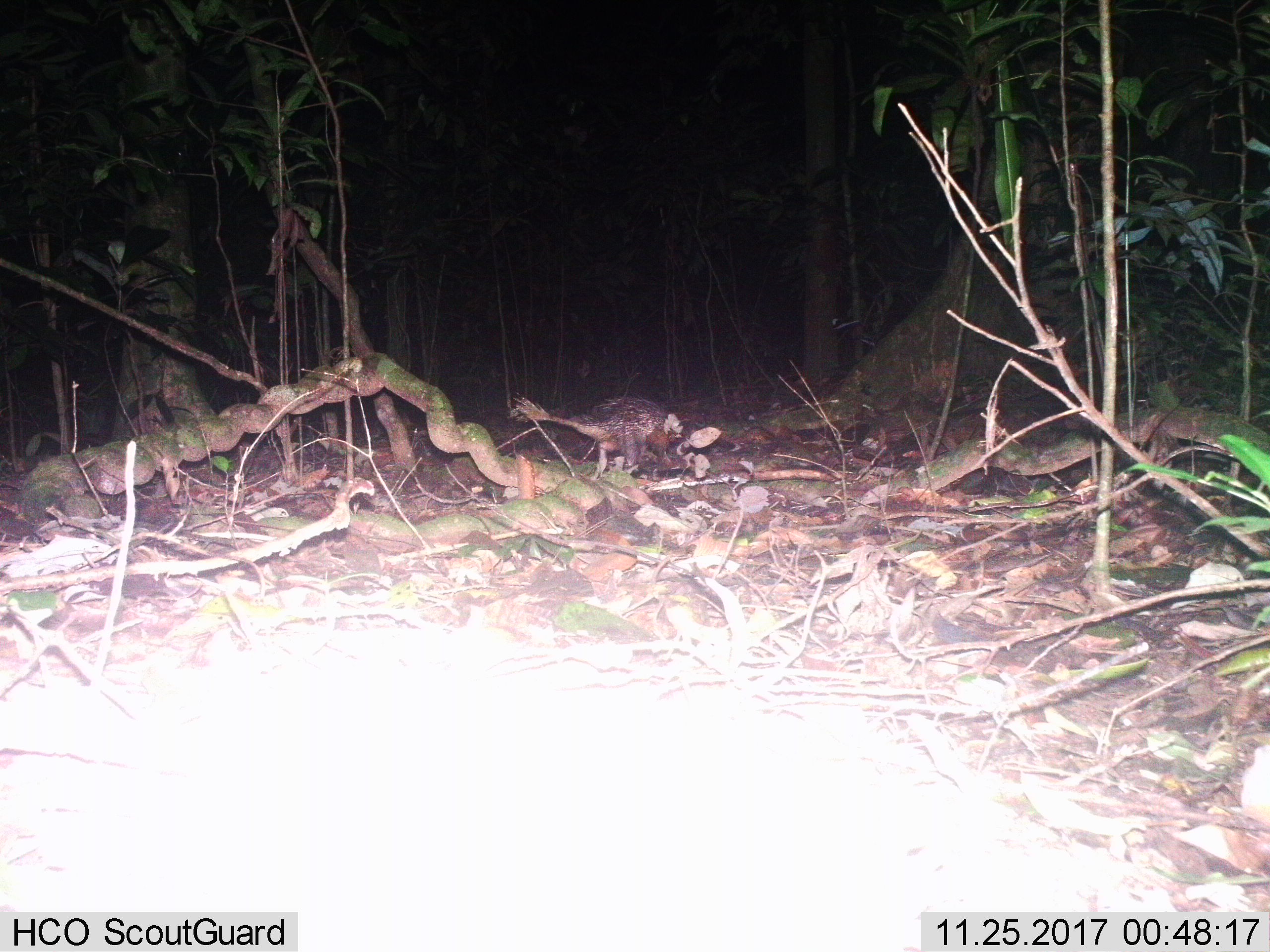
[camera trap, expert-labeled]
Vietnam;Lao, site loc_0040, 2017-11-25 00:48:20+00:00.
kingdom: Animalia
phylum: Chordata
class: Mammalia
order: Rodentia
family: Hystricidae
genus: Atherurus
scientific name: Atherurus macrourus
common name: asiatic brush-tailed porcupine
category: asiatic brush tailed porcupine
Asiatic brush tailed porcupine (asiatic brush-tailed porcupine) (Atherurus macrourus). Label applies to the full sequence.